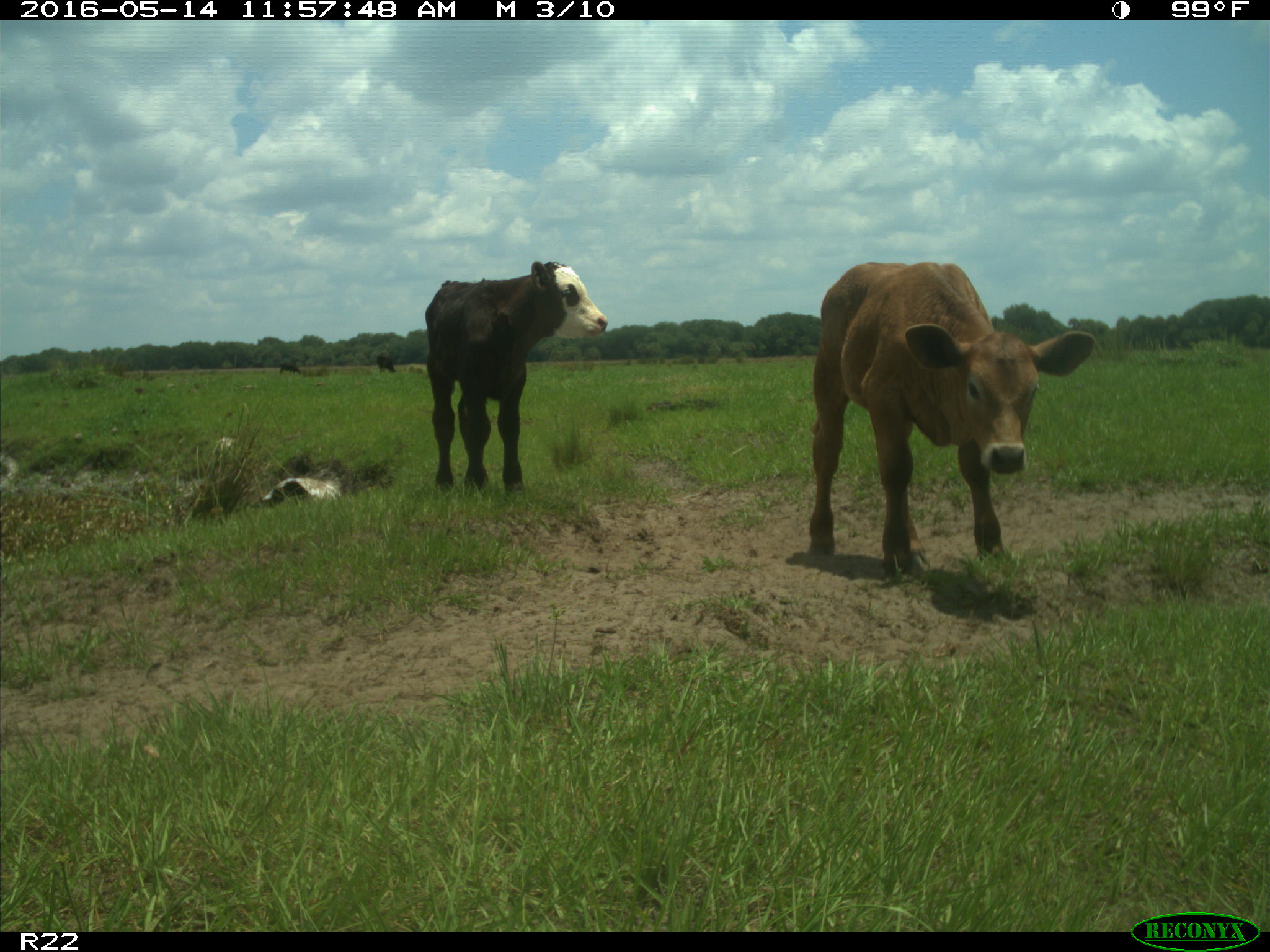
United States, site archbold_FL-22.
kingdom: Animalia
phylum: Chordata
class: Mammalia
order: Artiodactyla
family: Bovidae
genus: Bos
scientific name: Bos taurus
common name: domestic cow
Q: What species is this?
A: Bos taurus (domestic cow).